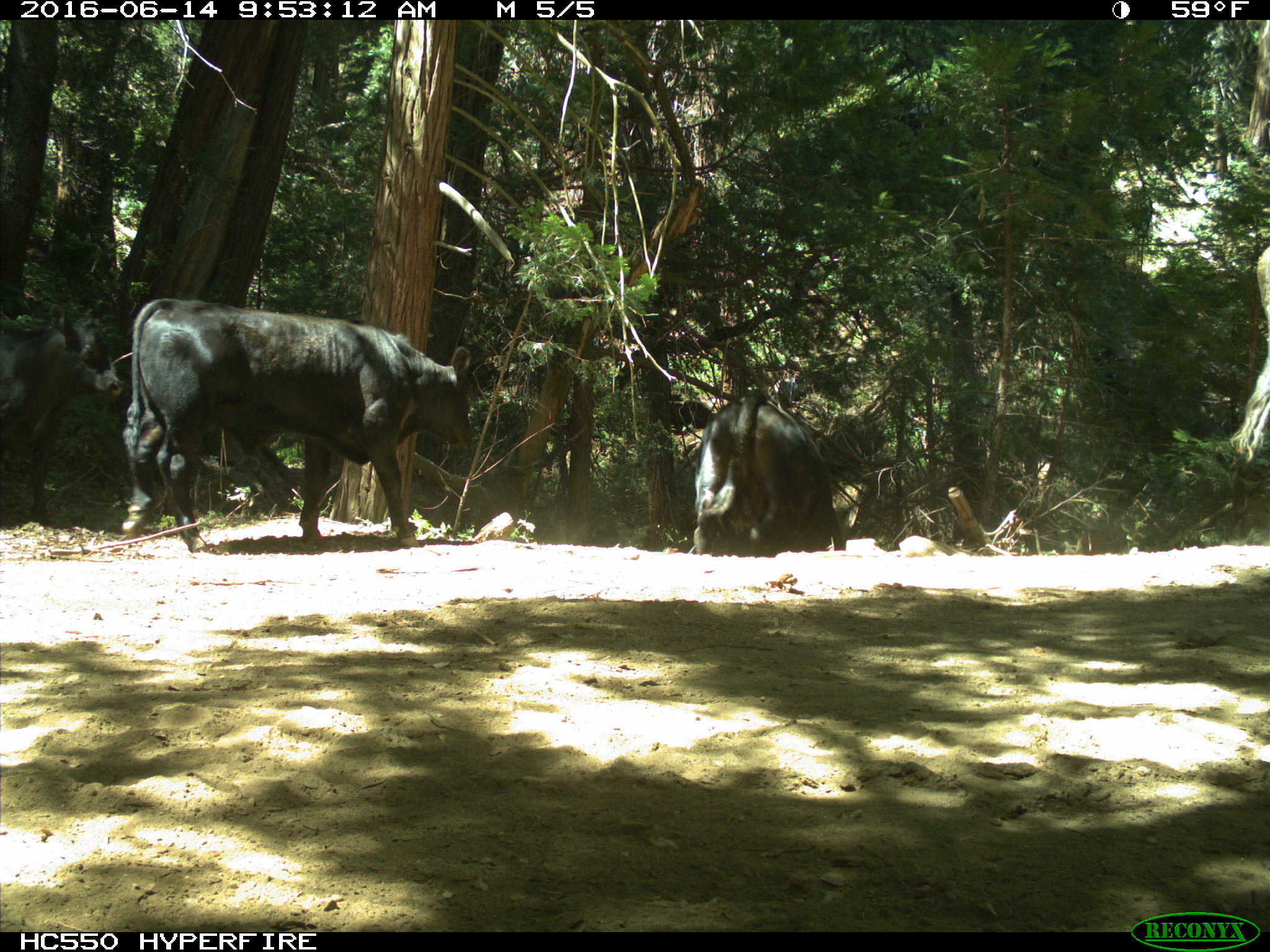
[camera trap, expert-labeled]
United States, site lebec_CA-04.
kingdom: Animalia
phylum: Chordata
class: Mammalia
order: Artiodactyla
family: Bovidae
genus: Bos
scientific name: Bos taurus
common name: domestic cow